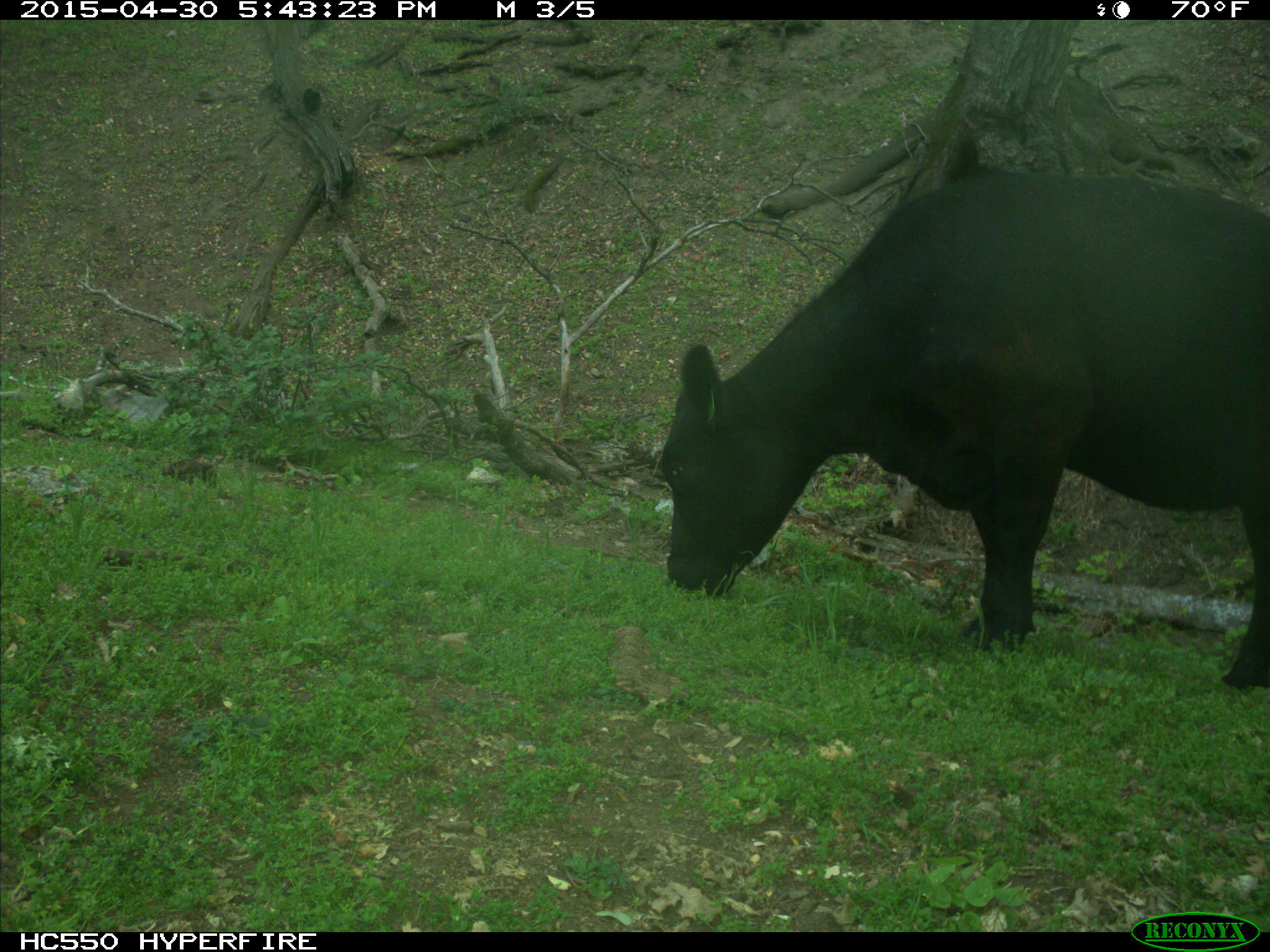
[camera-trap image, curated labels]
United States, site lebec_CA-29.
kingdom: Animalia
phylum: Chordata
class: Mammalia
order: Artiodactyla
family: Bovidae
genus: Bos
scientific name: Bos taurus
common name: domestic cow